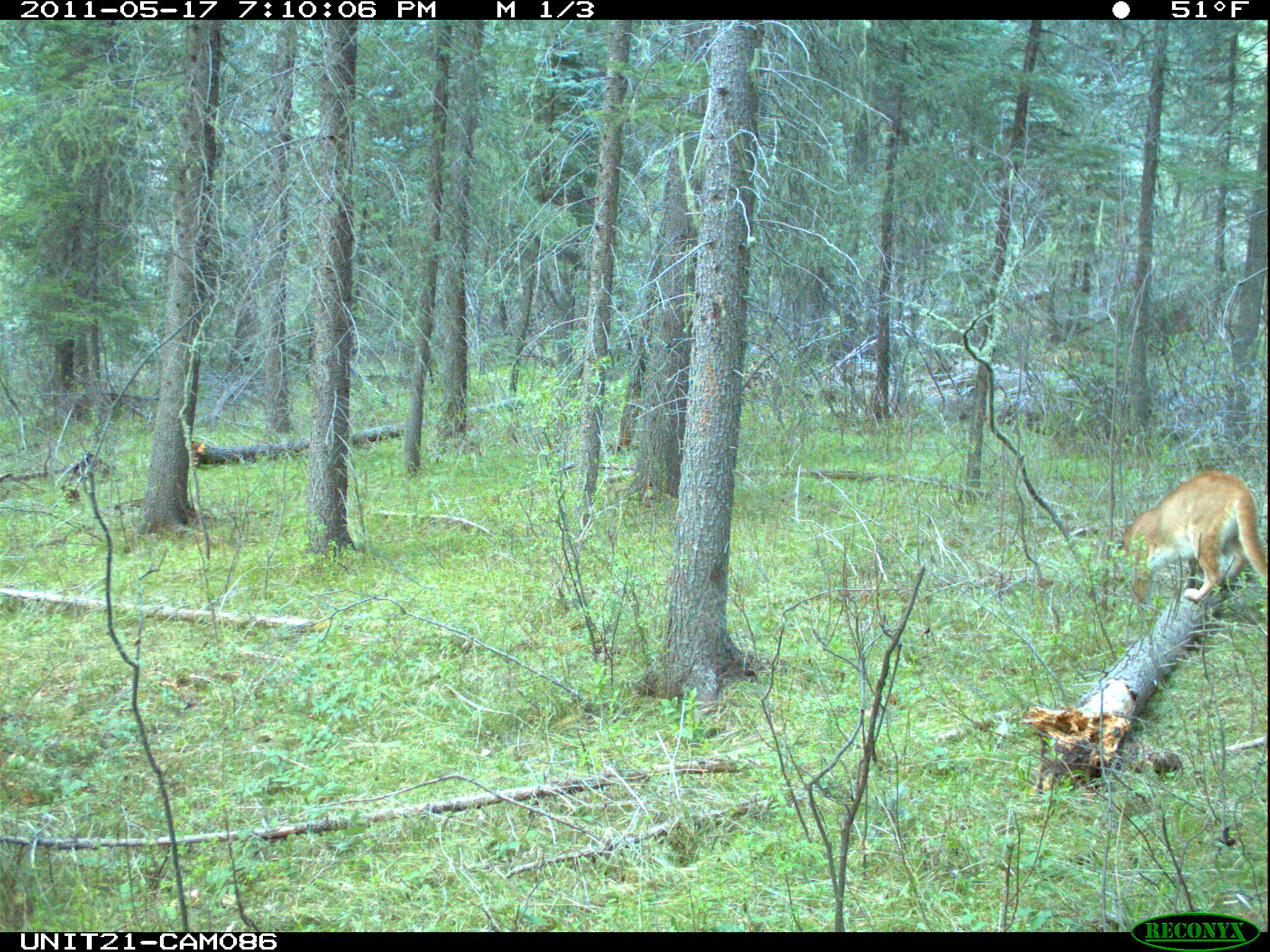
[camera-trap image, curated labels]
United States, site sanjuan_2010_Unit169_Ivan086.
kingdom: Animalia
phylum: Chordata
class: Mammalia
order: Carnivora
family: Felidae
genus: Puma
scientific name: Puma concolor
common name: mountain lion